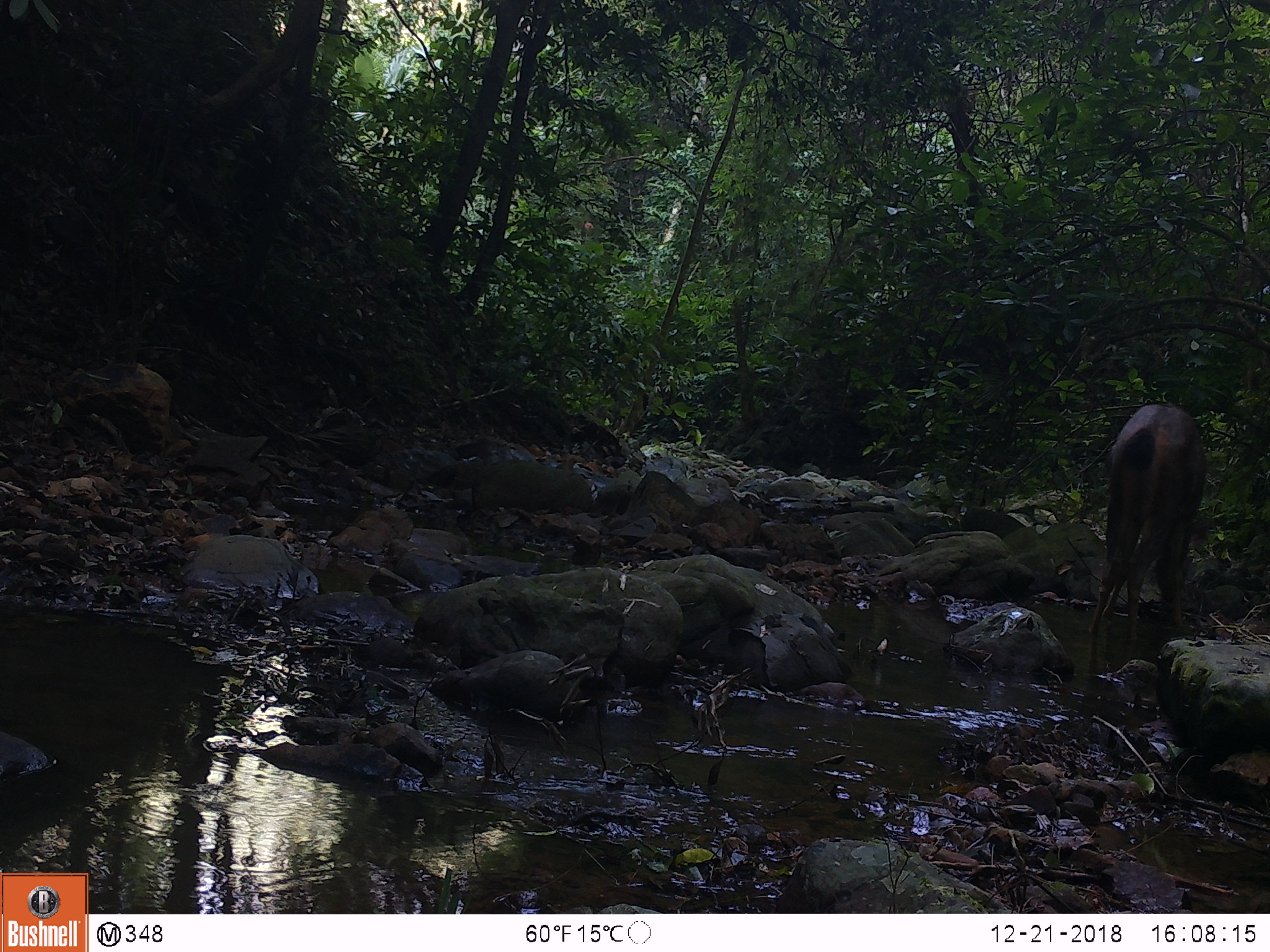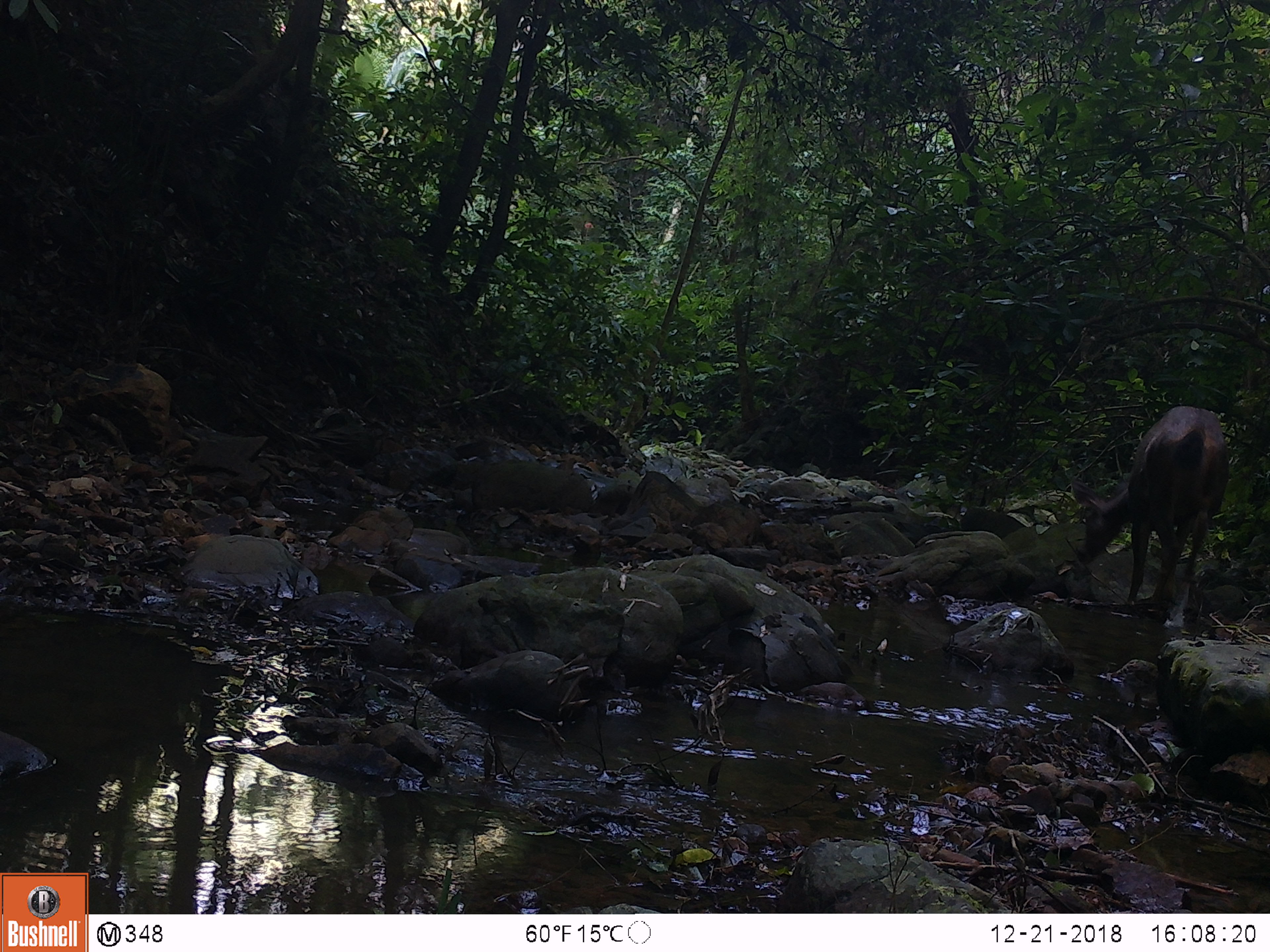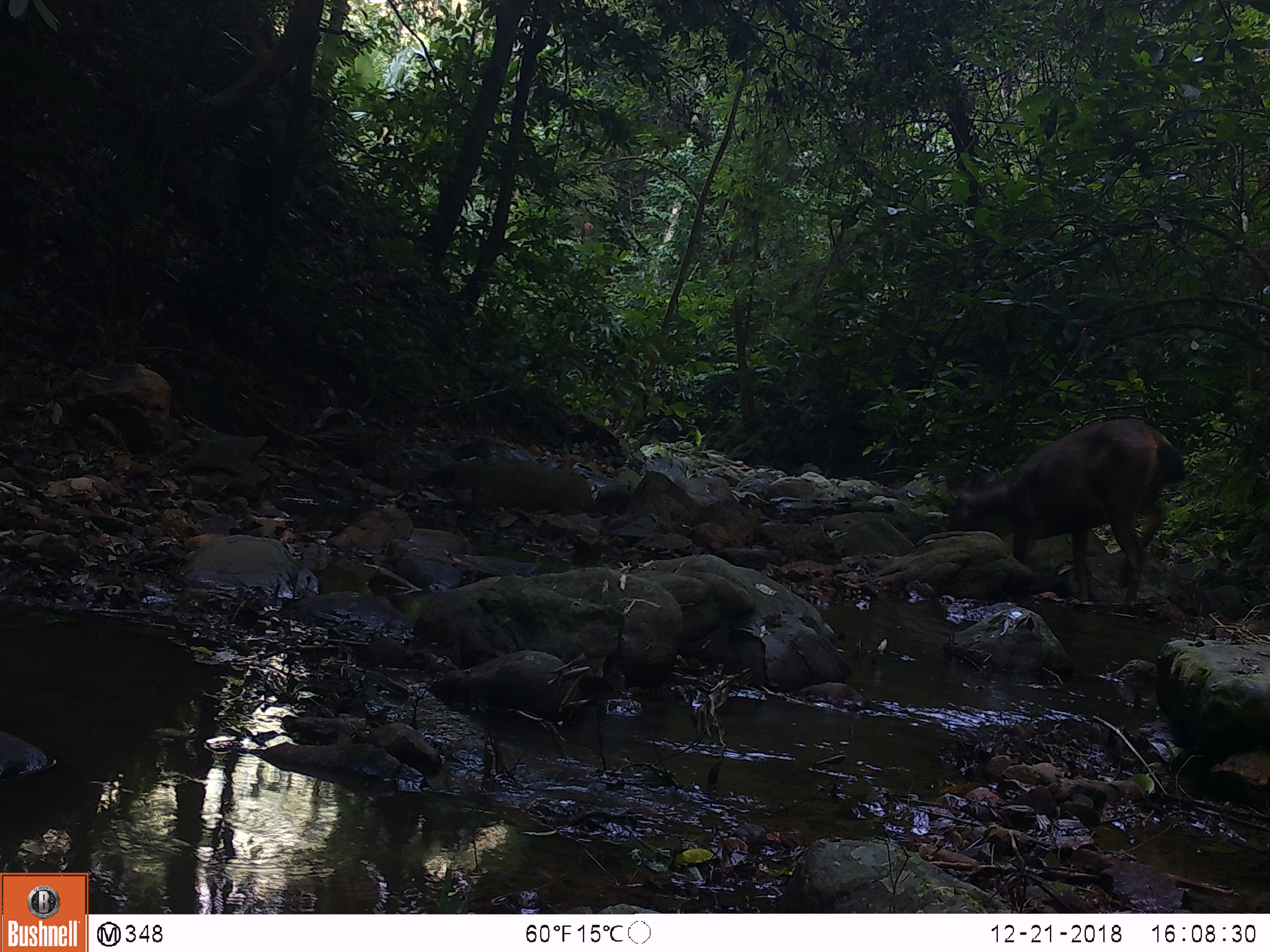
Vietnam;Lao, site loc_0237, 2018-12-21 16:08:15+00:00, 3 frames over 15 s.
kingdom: Animalia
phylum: Chordata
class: Mammalia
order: Artiodactyla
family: Cervidae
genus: Rusa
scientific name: Rusa unicolor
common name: sambar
Sambar (Rusa unicolor). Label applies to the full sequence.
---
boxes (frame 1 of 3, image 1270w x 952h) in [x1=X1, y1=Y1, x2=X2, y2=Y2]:
sambar: [x1=1087, y1=402, x2=1207, y2=640]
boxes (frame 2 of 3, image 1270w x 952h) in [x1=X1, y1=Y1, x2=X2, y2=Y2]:
sambar: [x1=1069, y1=405, x2=1230, y2=605]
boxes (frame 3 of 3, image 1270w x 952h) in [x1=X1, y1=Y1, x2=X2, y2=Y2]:
sambar: [x1=944, y1=417, x2=1185, y2=603]